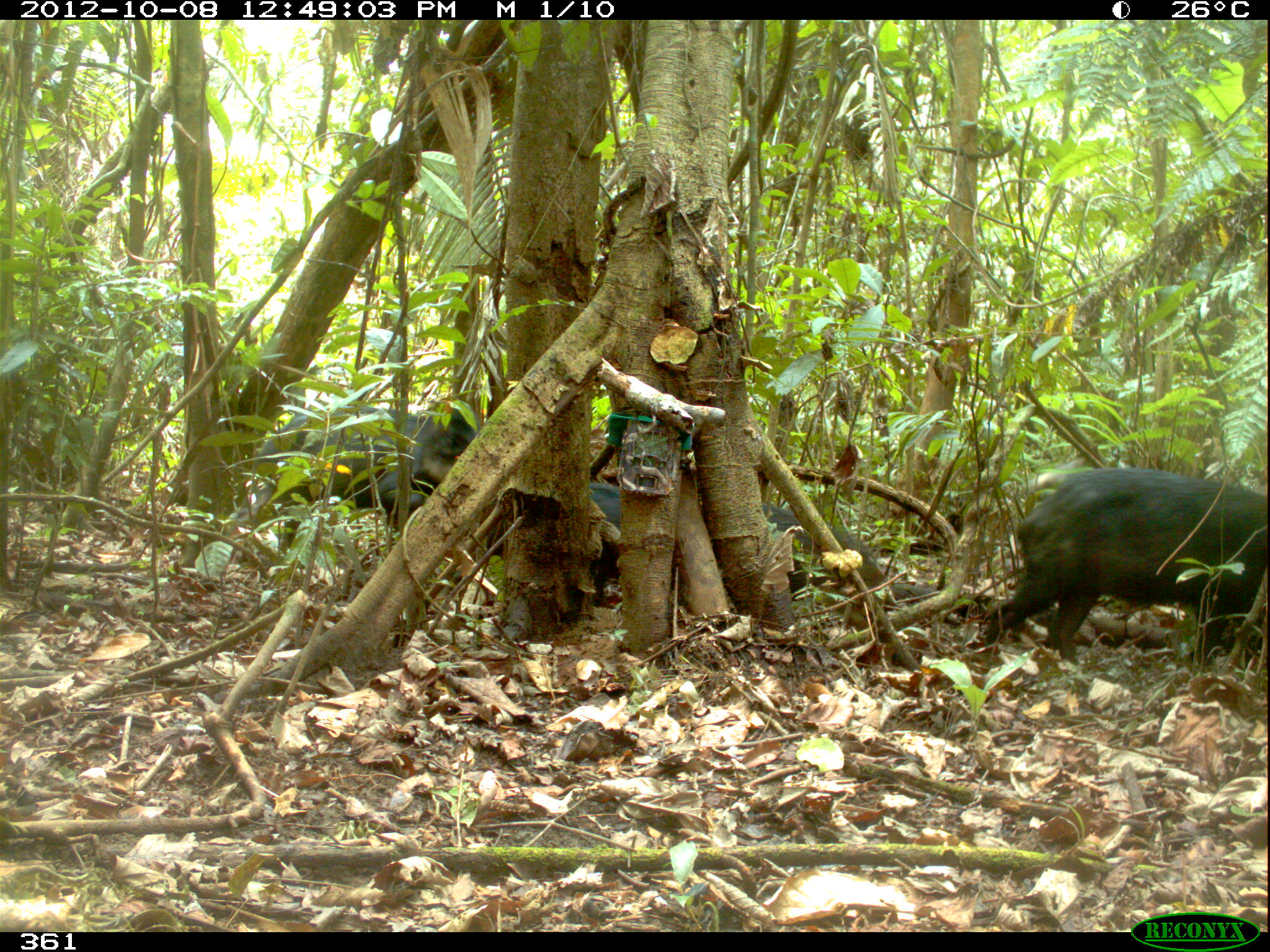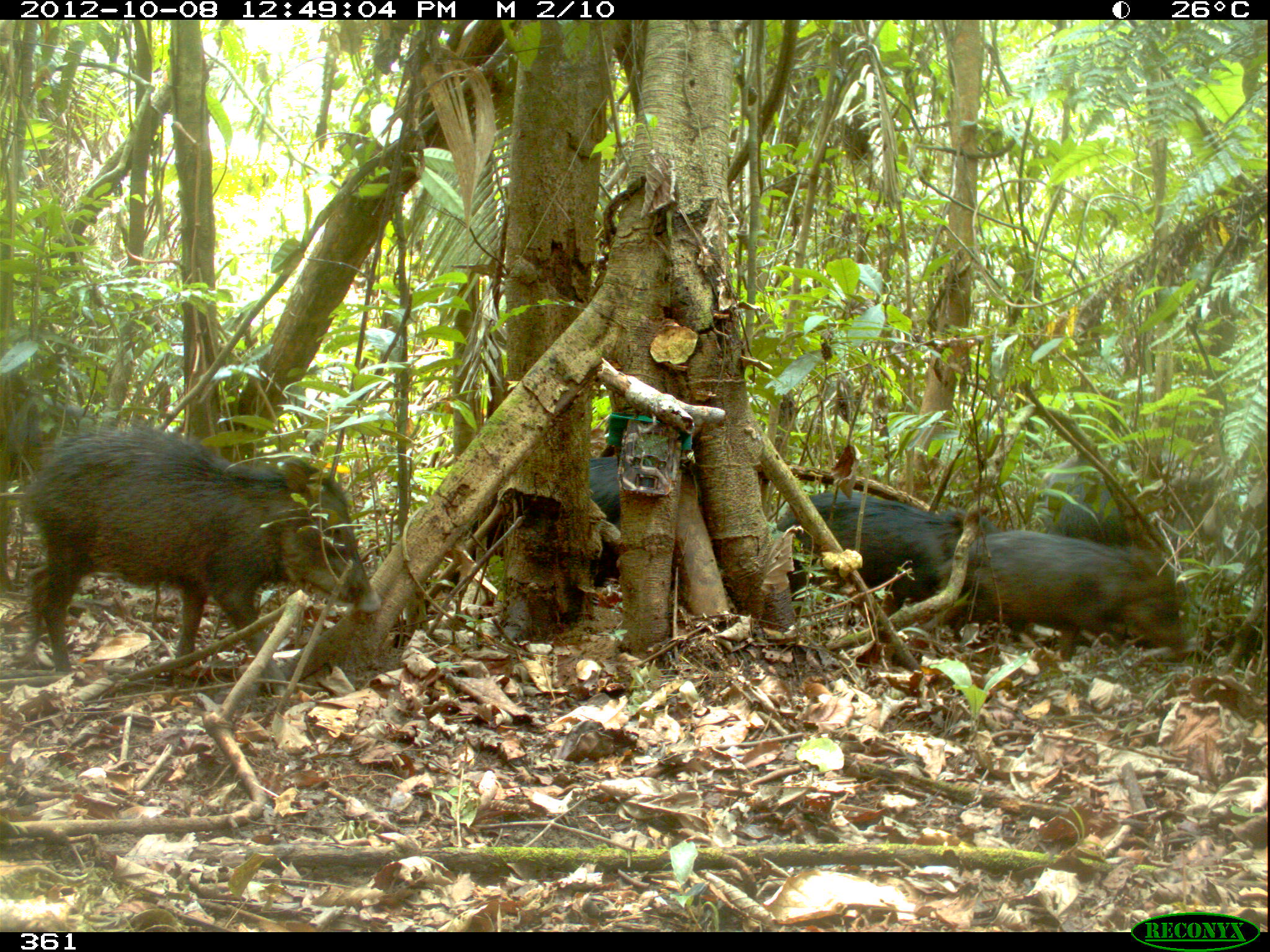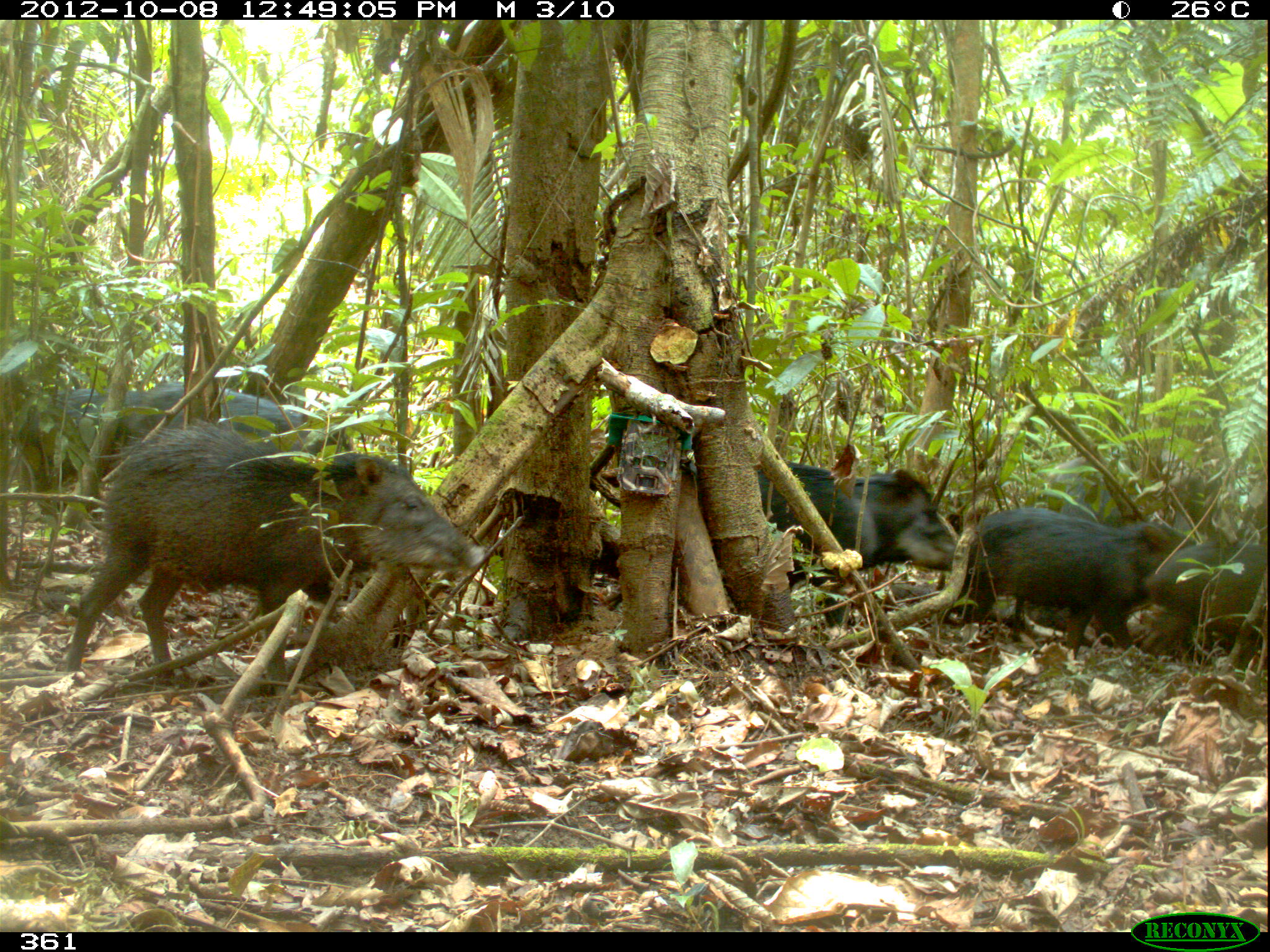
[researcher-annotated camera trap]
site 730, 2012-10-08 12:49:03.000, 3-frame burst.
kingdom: Animalia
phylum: Chordata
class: Mammalia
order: Artiodactyla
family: Tayassuidae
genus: Tayassu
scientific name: Tayassu pecari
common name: white-lipped peccary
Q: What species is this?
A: Tayassu pecari (white-lipped peccary).